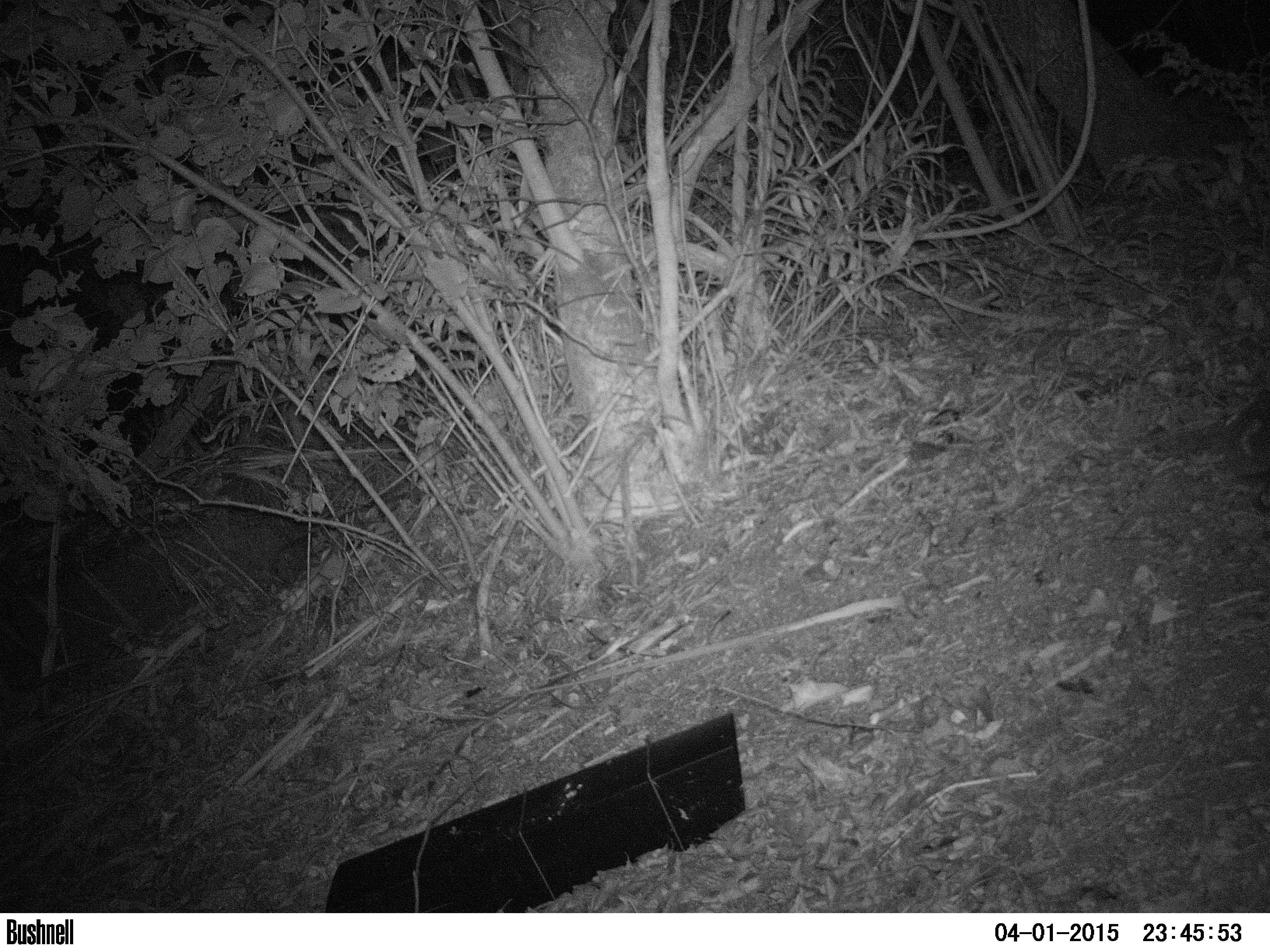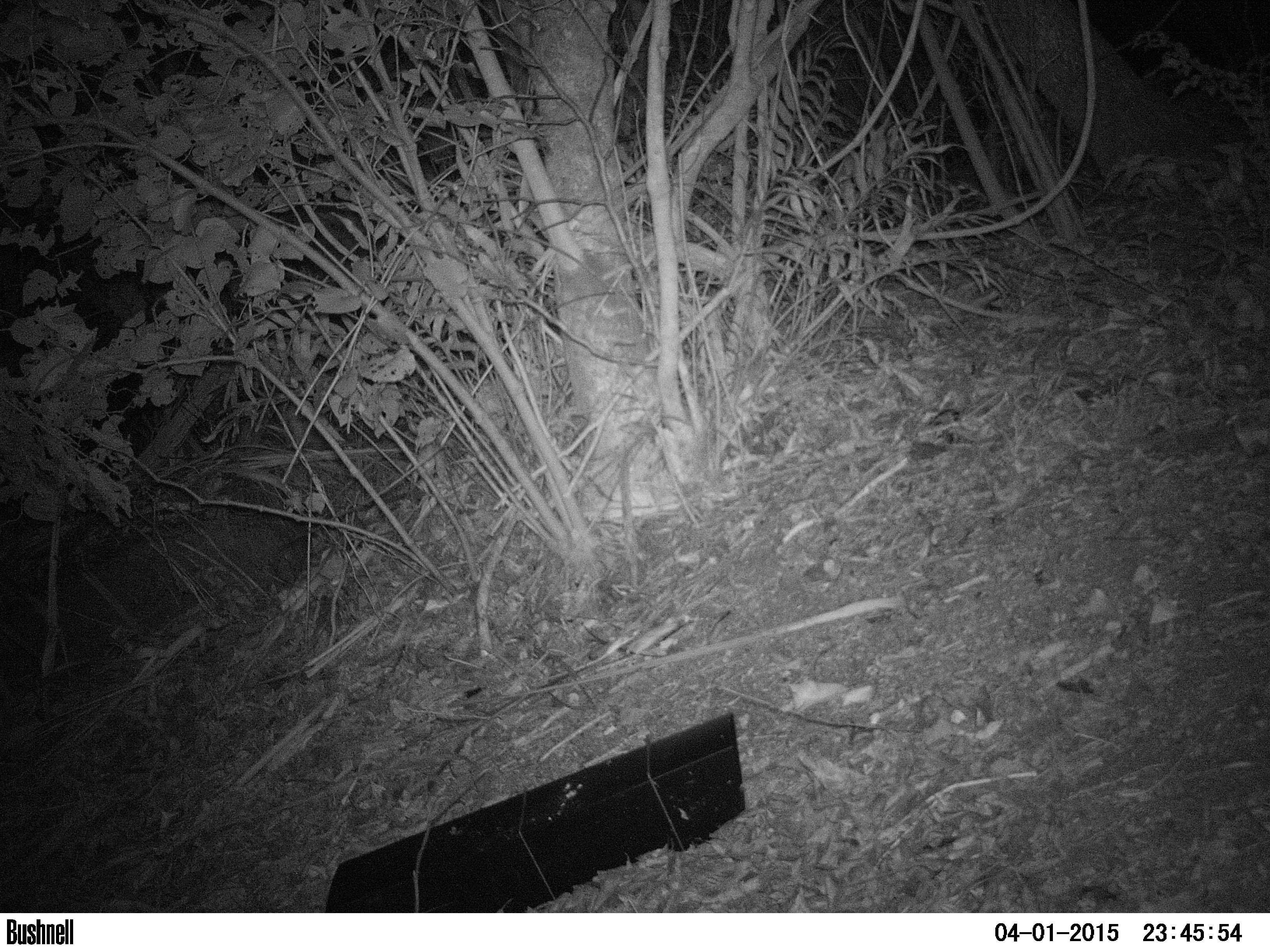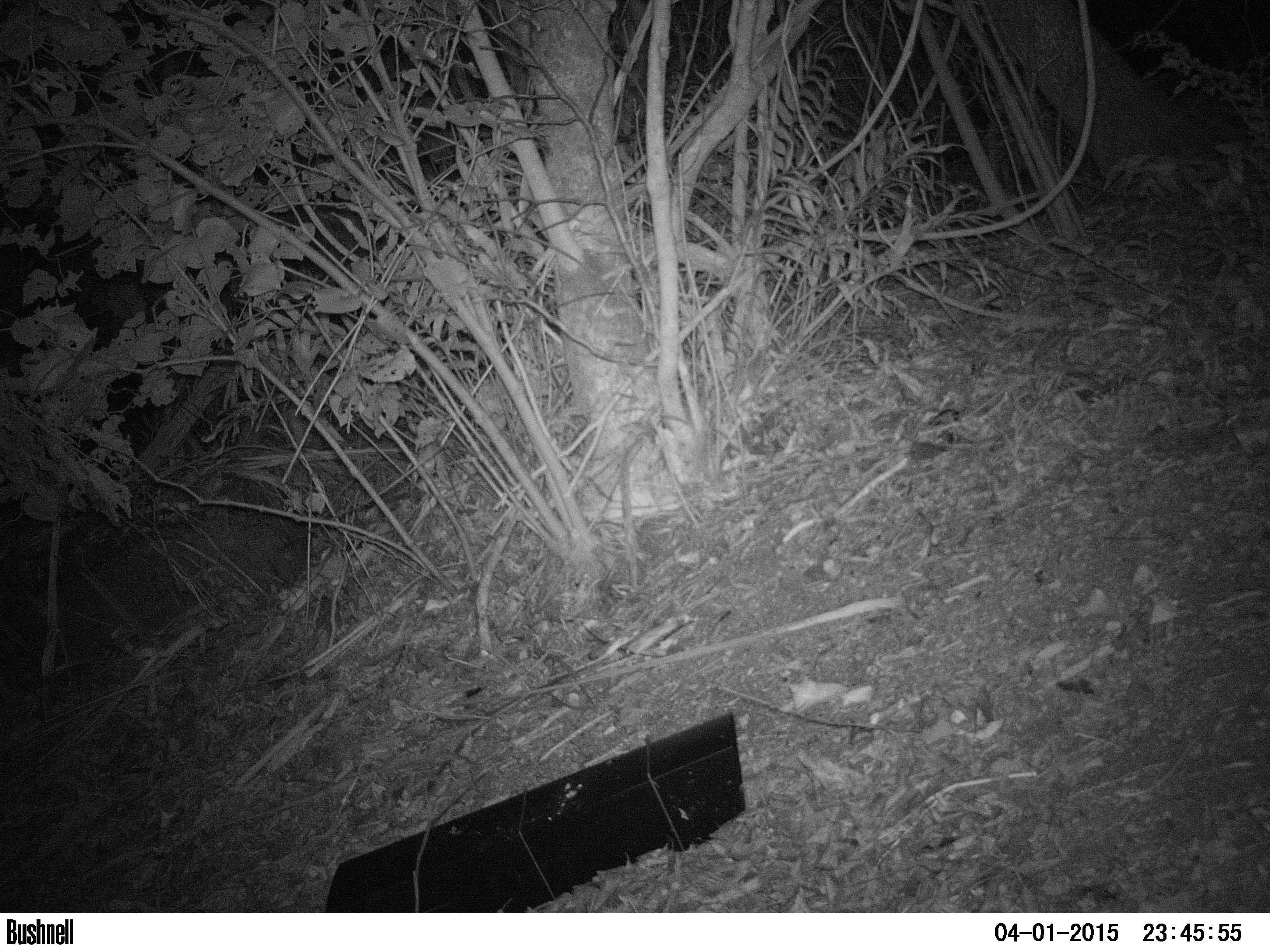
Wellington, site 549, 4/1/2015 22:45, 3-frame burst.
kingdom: Animalia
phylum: Chordata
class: Mammalia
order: Eulipotyphla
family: Erinaceidae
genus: Erinaceus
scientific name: Erinaceus europaeus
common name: hedgehog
Hedgehog (Erinaceus europaeus).